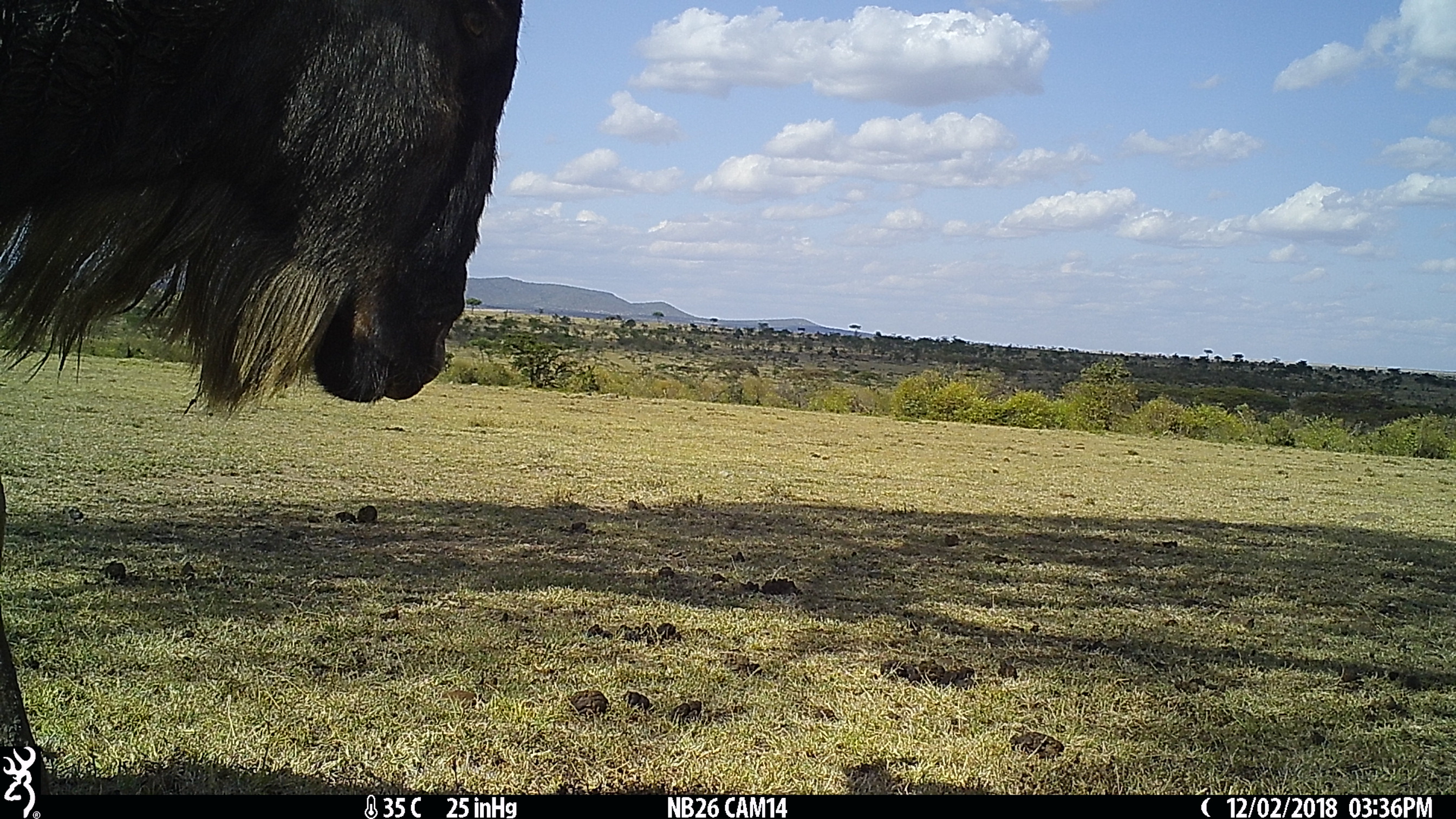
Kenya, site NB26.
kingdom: Animalia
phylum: Chordata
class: Mammalia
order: Artiodactyla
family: Bovidae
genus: Connochaetes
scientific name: Connochaetes taurinus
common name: blue wildebeest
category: wildebeest